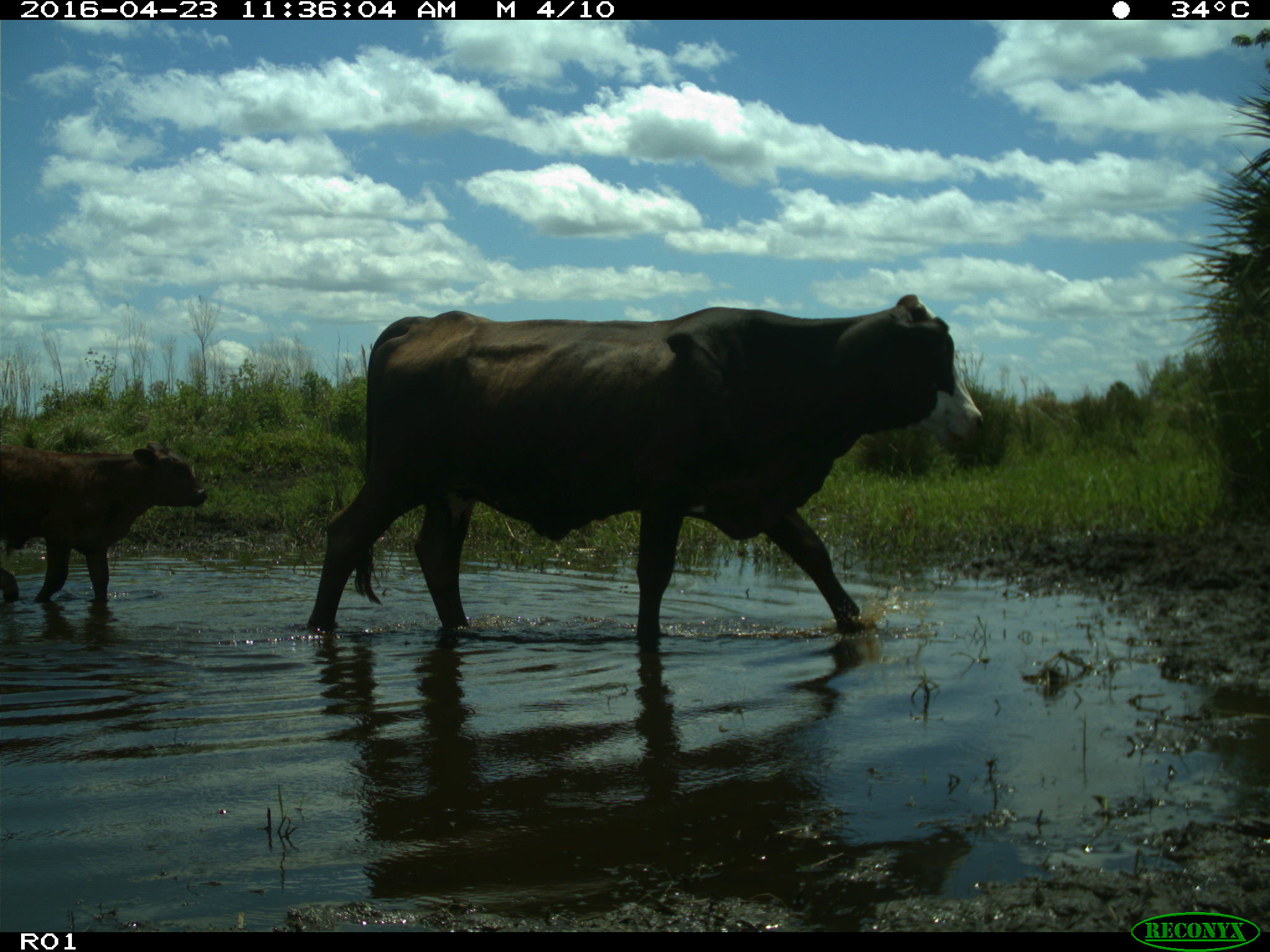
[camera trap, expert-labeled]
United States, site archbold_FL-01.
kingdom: Animalia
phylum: Chordata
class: Mammalia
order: Artiodactyla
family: Bovidae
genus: Bos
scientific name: Bos taurus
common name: domestic cow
Bos taurus (domestic cow).